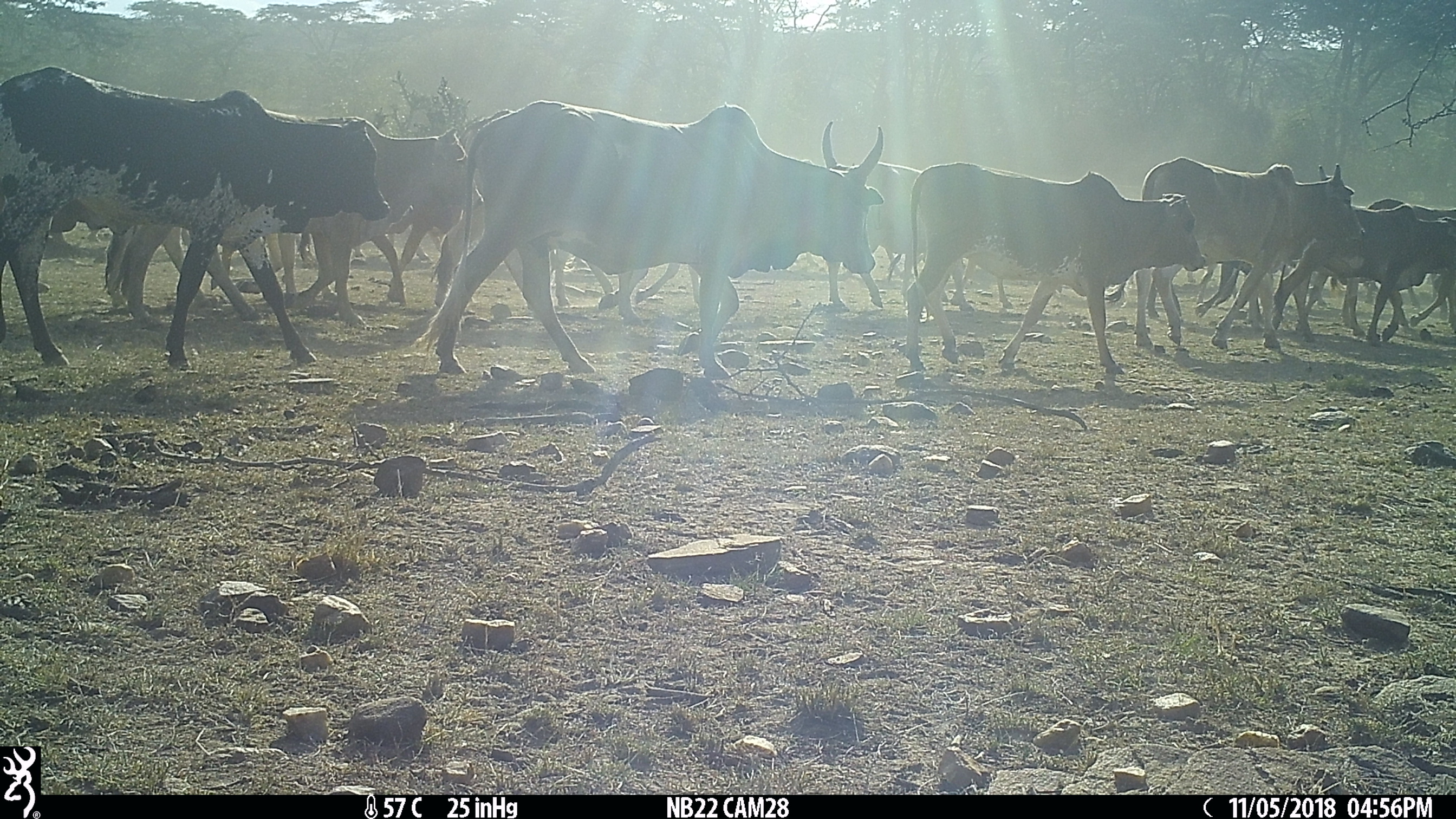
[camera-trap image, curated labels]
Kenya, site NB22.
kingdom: Animalia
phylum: Chordata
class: Mammalia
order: Artiodactyla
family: Bovidae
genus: Bos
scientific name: Bos taurus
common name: cattle